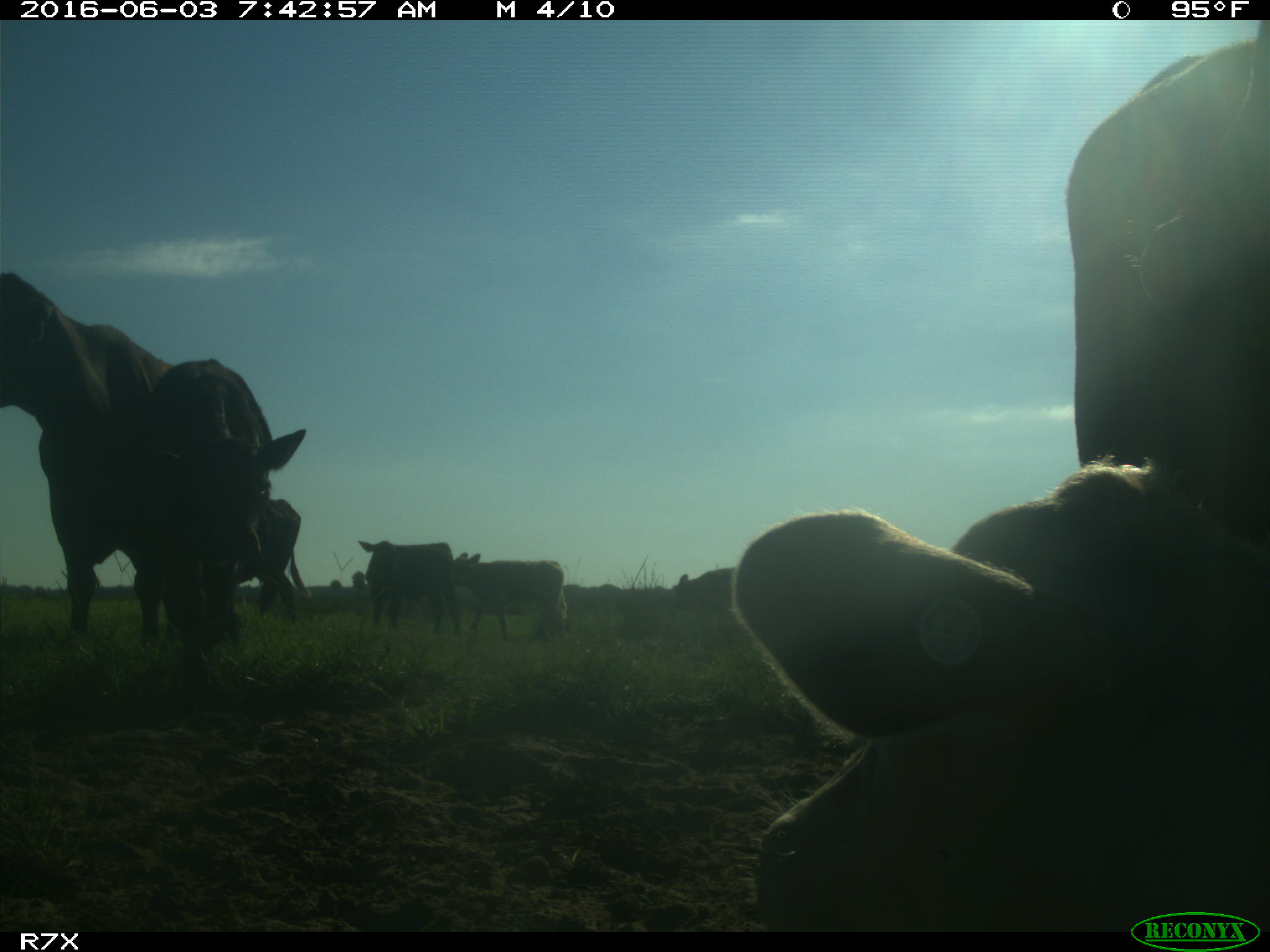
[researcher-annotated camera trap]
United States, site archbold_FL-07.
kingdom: Animalia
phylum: Chordata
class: Mammalia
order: Artiodactyla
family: Bovidae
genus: Bos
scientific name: Bos taurus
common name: domestic cow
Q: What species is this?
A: Bos taurus (domestic cow).